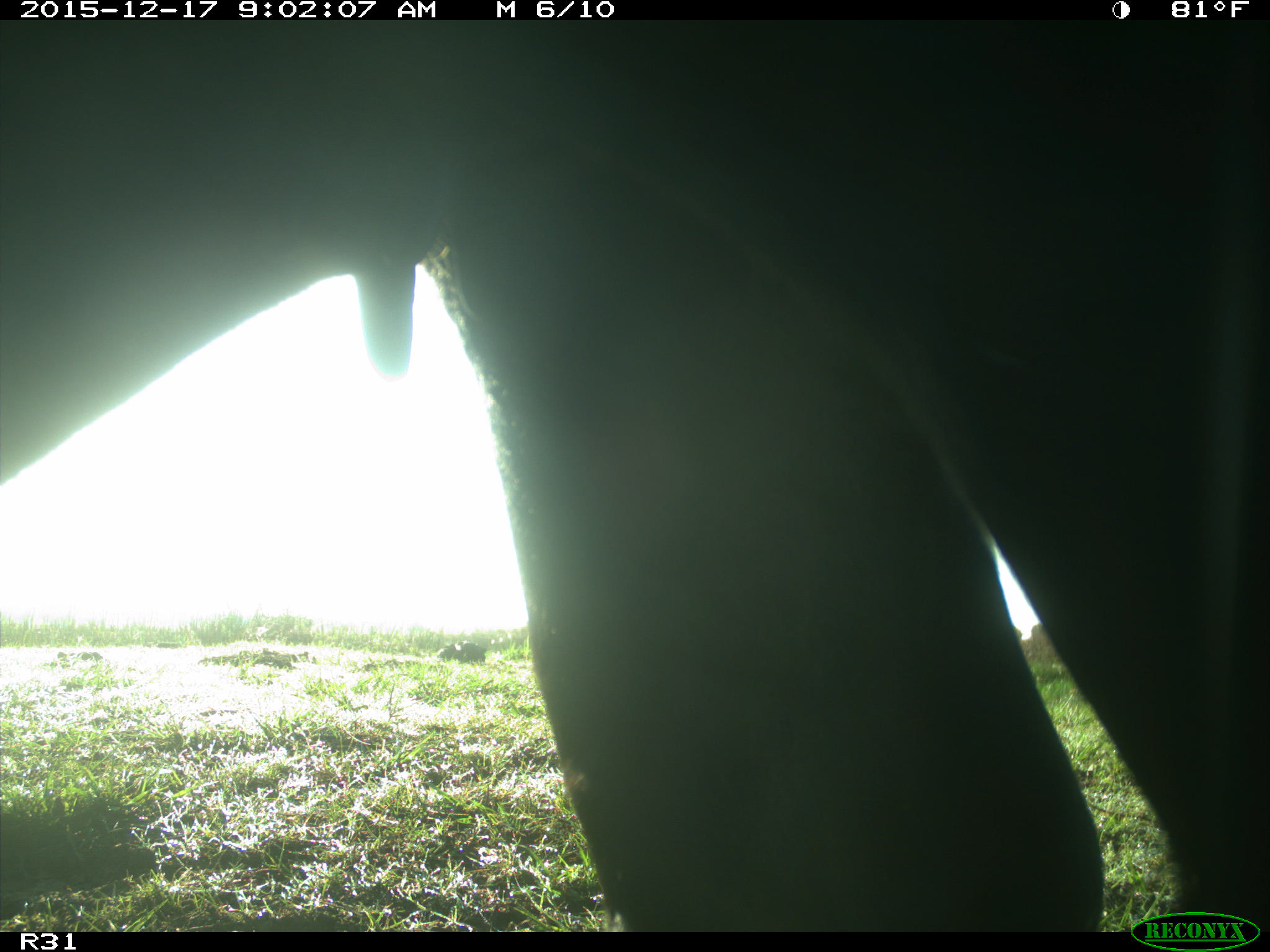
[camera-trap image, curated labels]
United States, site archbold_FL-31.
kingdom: Animalia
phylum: Chordata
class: Mammalia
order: Artiodactyla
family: Bovidae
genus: Bos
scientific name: Bos taurus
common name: domestic cow